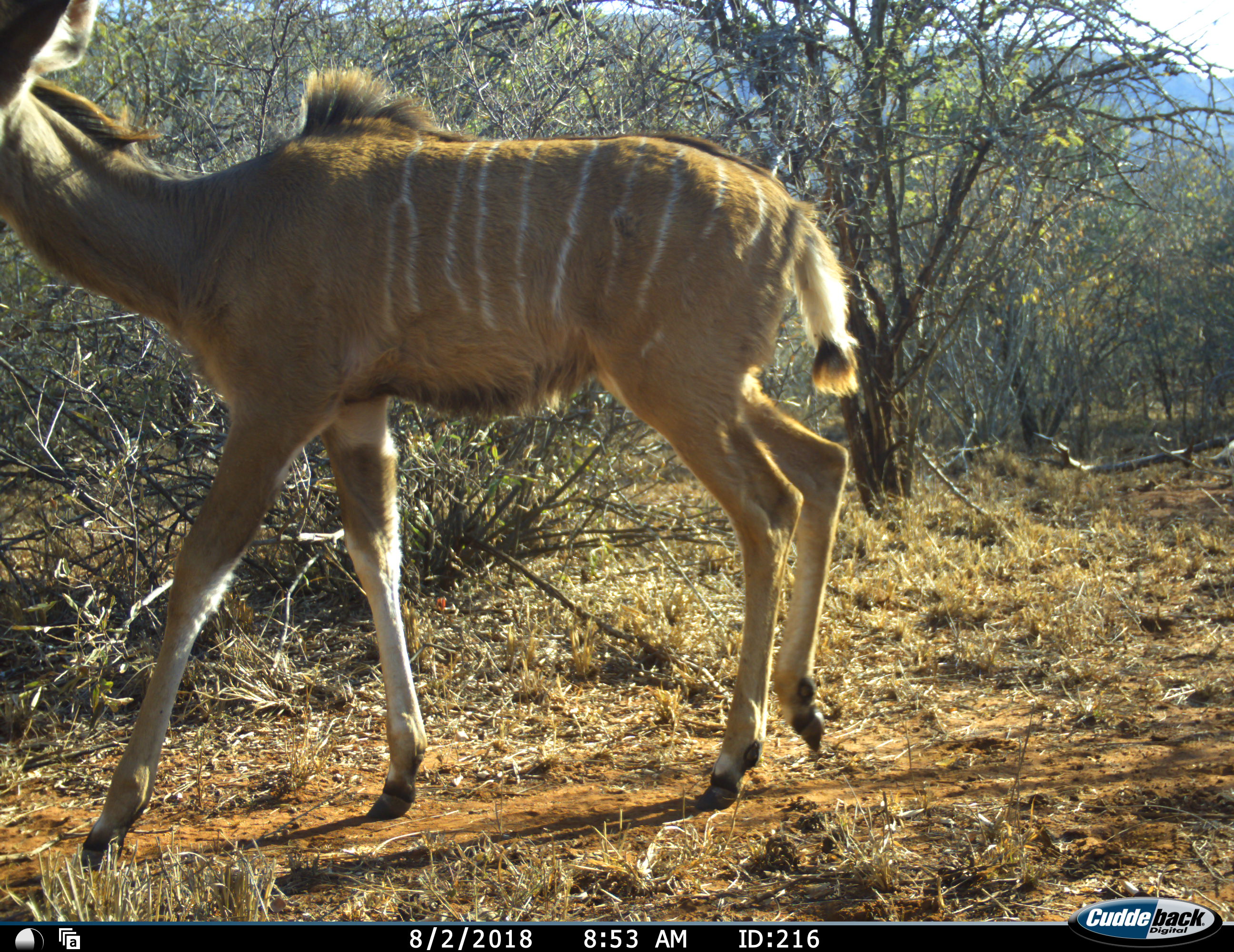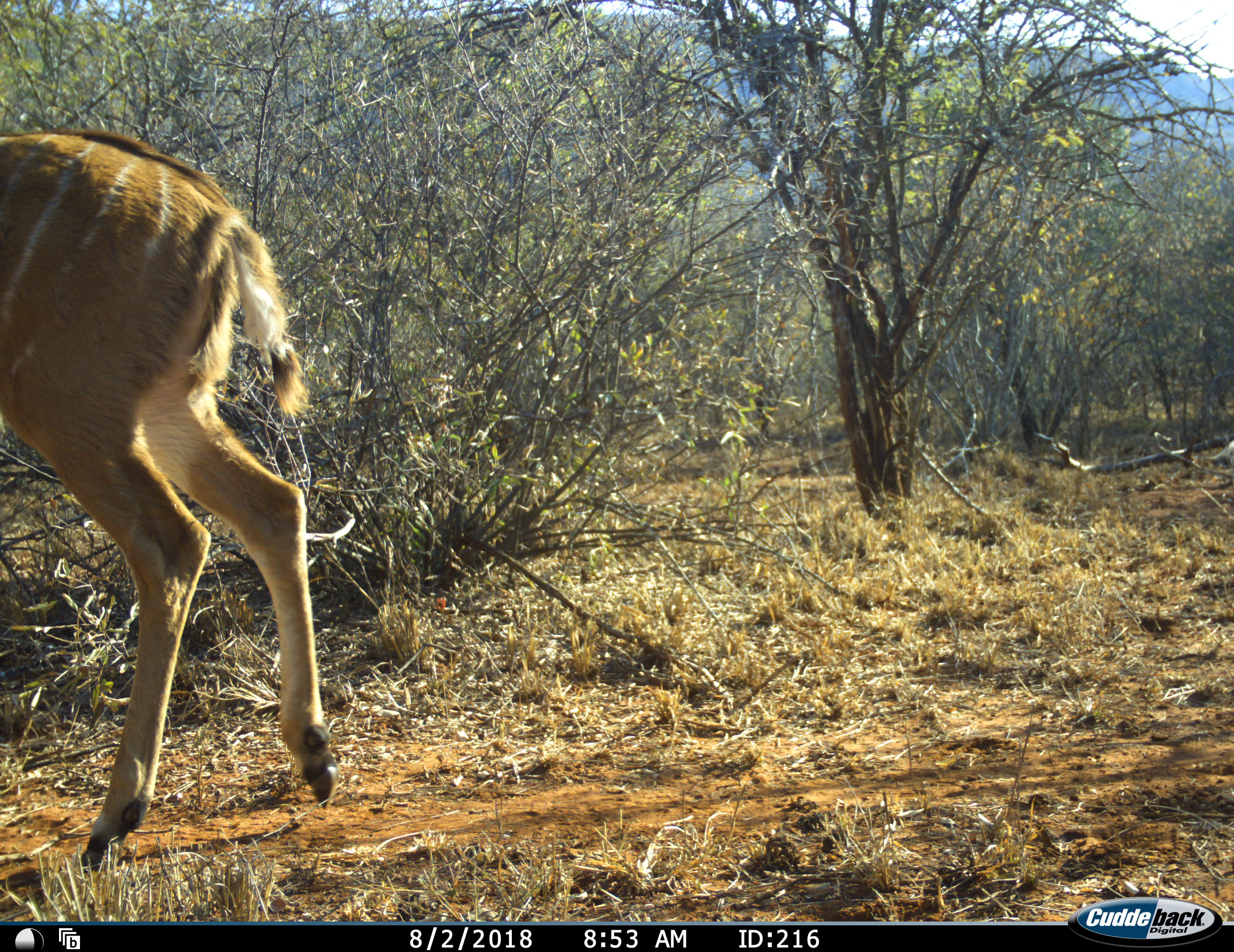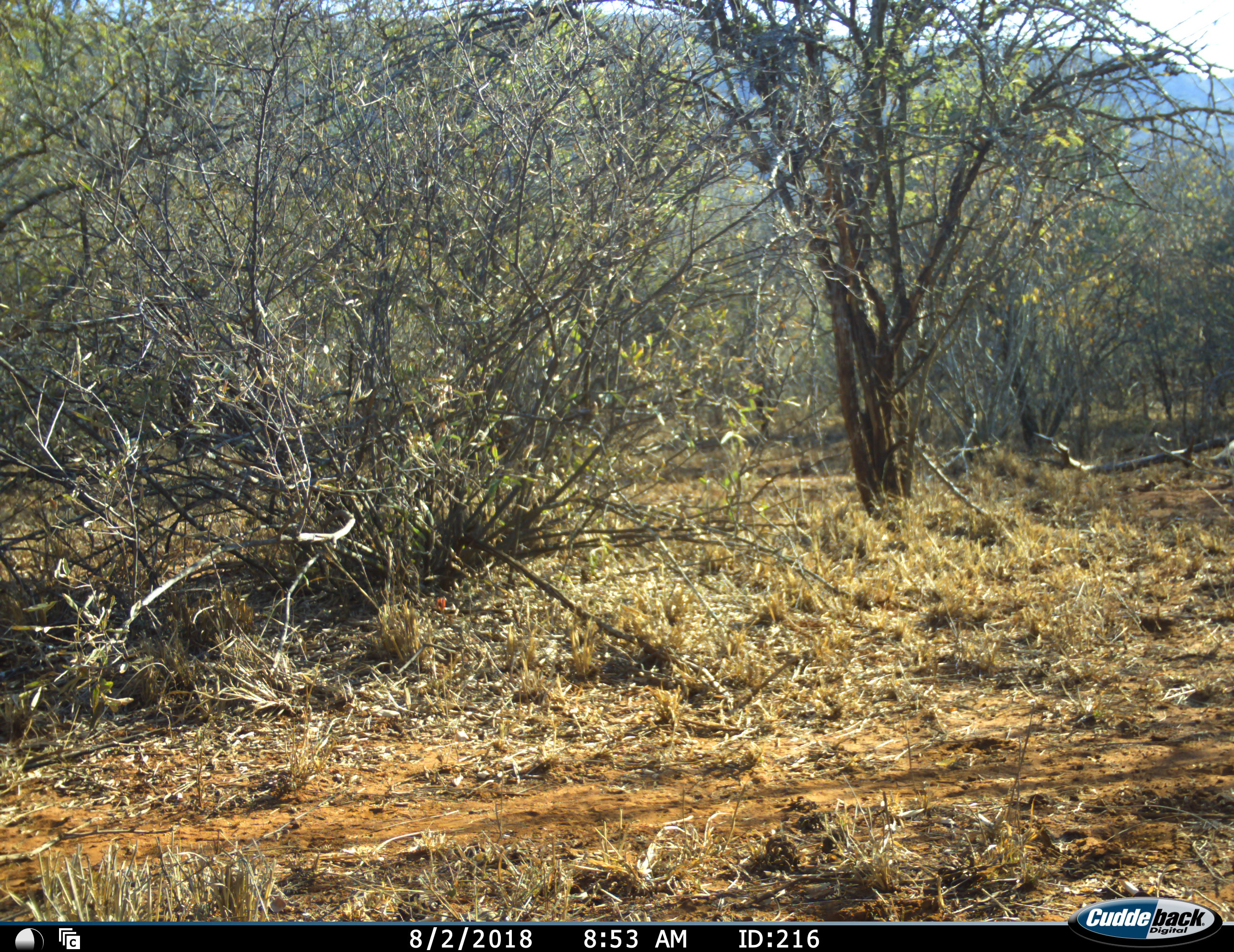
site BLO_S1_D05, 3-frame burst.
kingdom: Animalia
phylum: Chordata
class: Mammalia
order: Artiodactyla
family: Bovidae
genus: Tragelaphus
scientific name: Tragelaphus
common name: kudu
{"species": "kudu (Tragelaphus)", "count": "1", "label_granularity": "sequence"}